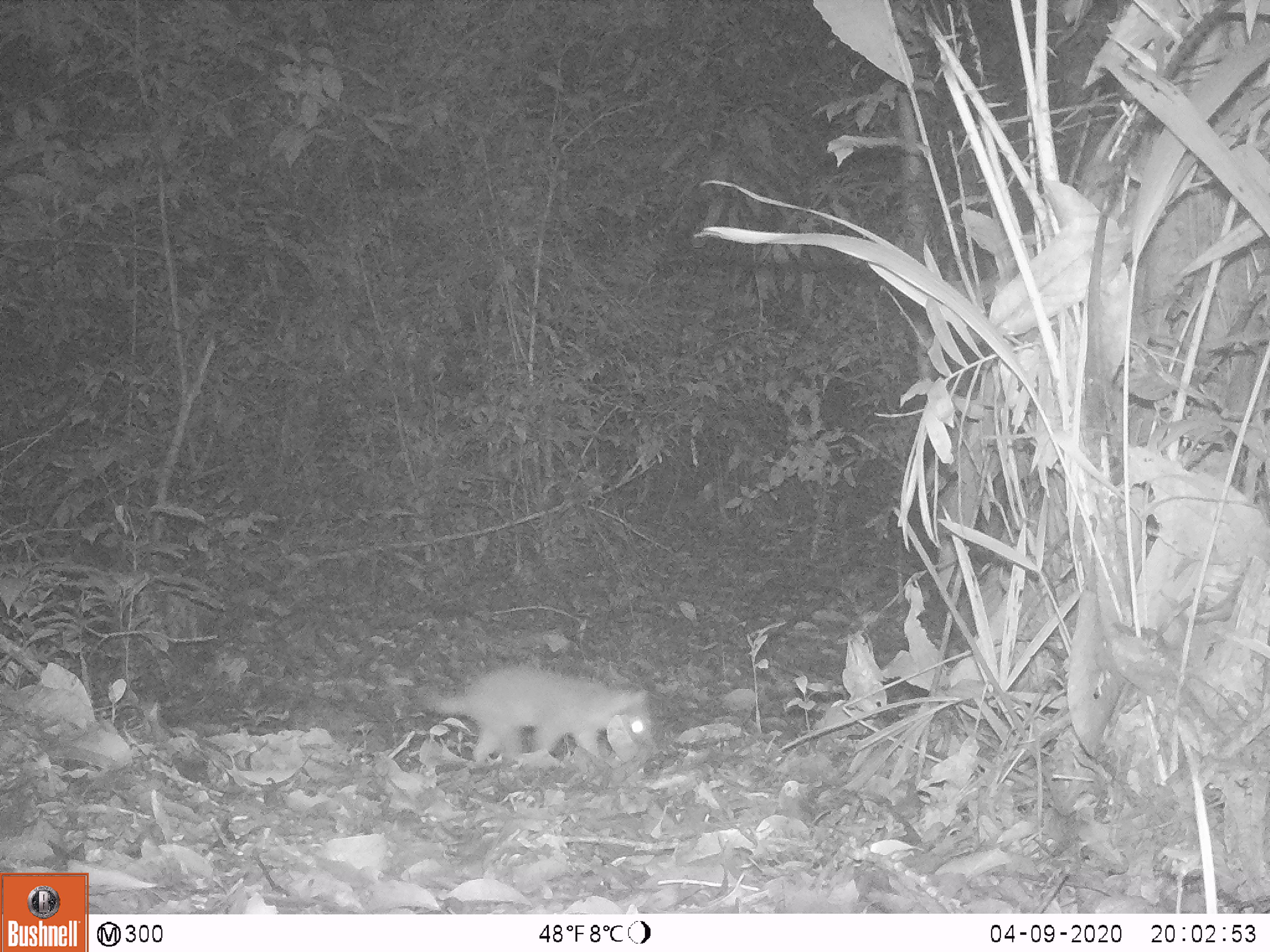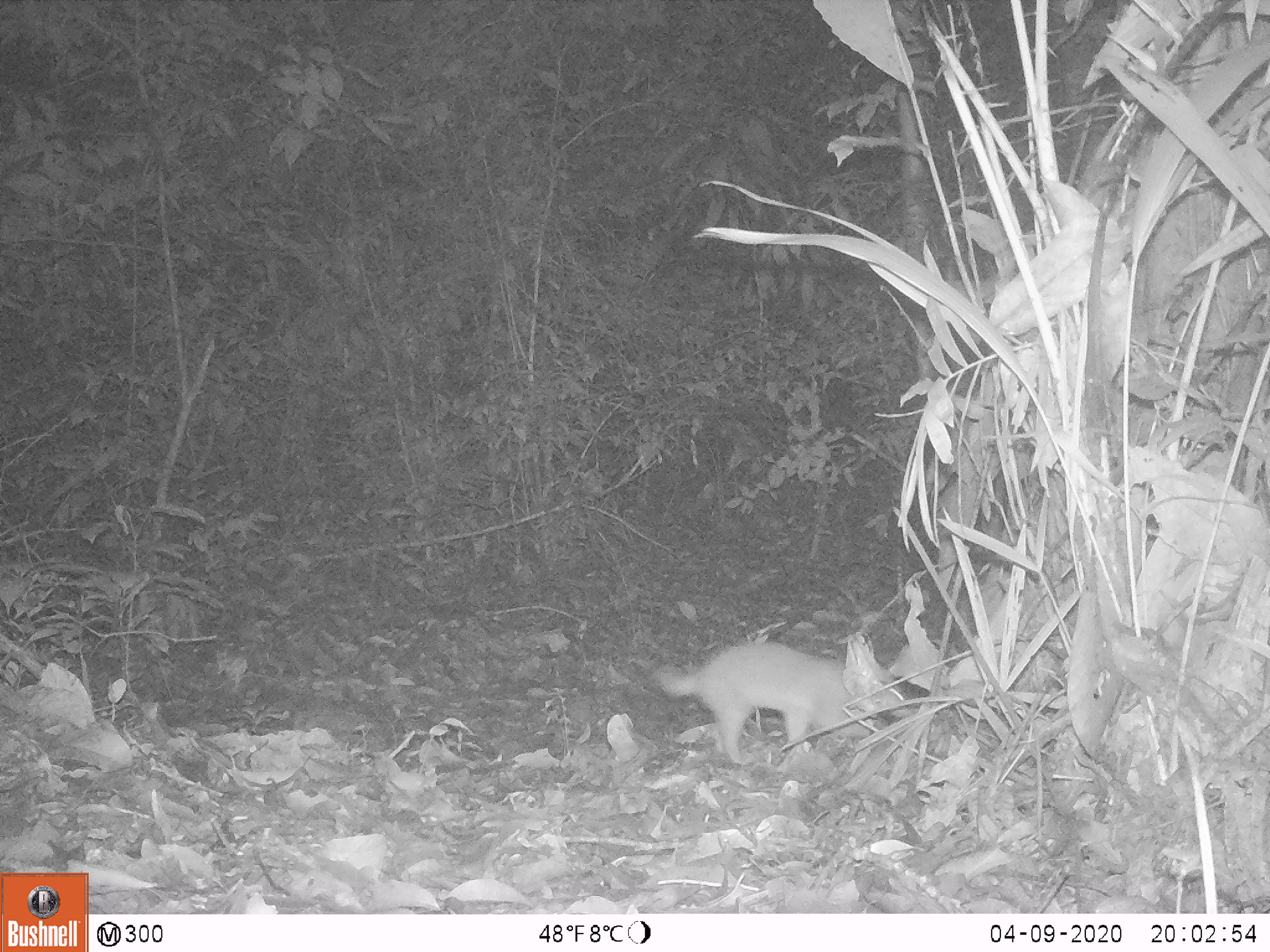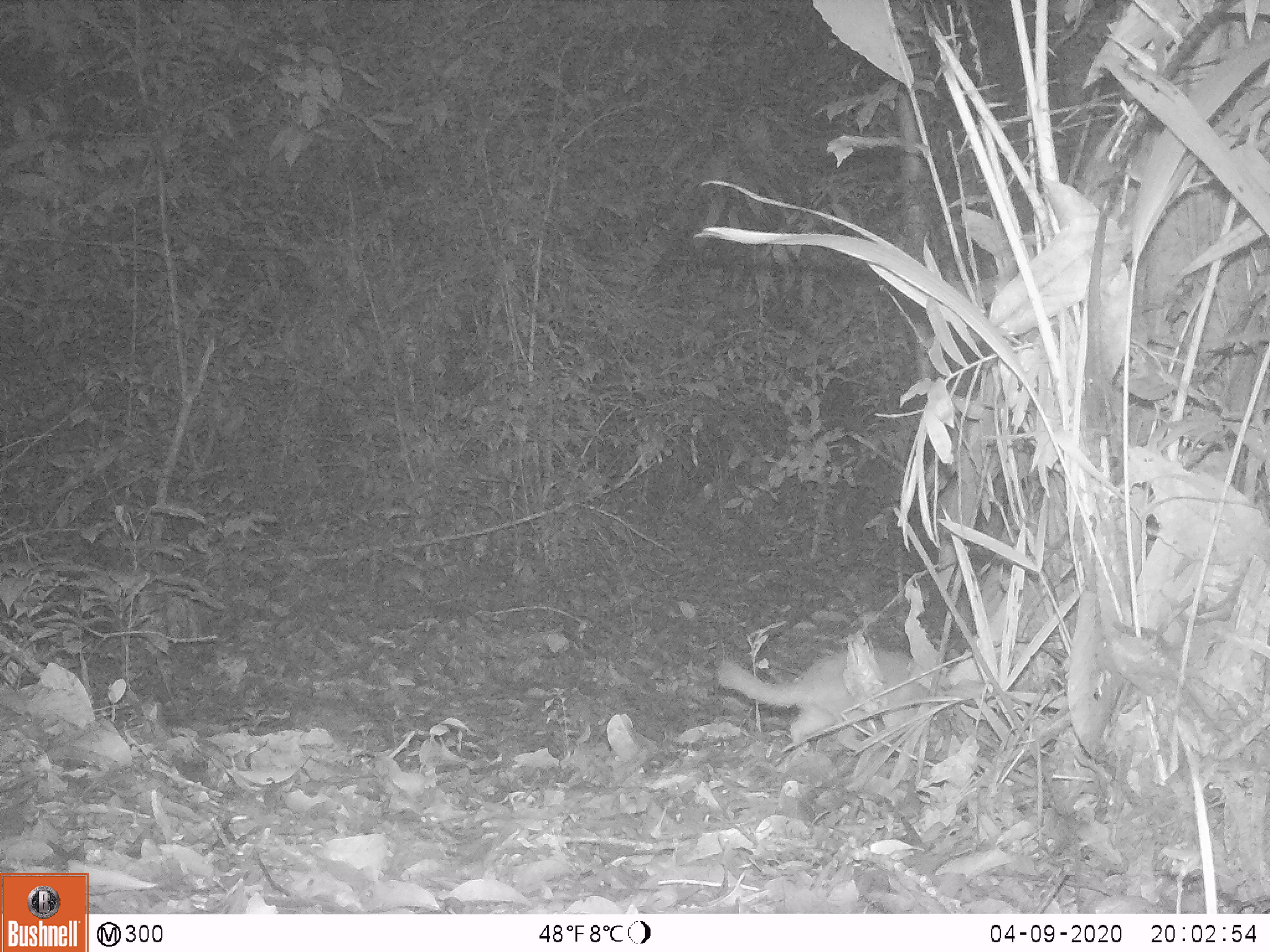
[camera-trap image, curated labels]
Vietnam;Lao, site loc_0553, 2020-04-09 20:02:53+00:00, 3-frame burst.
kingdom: Animalia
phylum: Chordata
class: Mammalia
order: Carnivora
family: Mustelidae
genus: Melogale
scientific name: Melogale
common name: ferret badger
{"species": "ferret badger (Melogale)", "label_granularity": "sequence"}